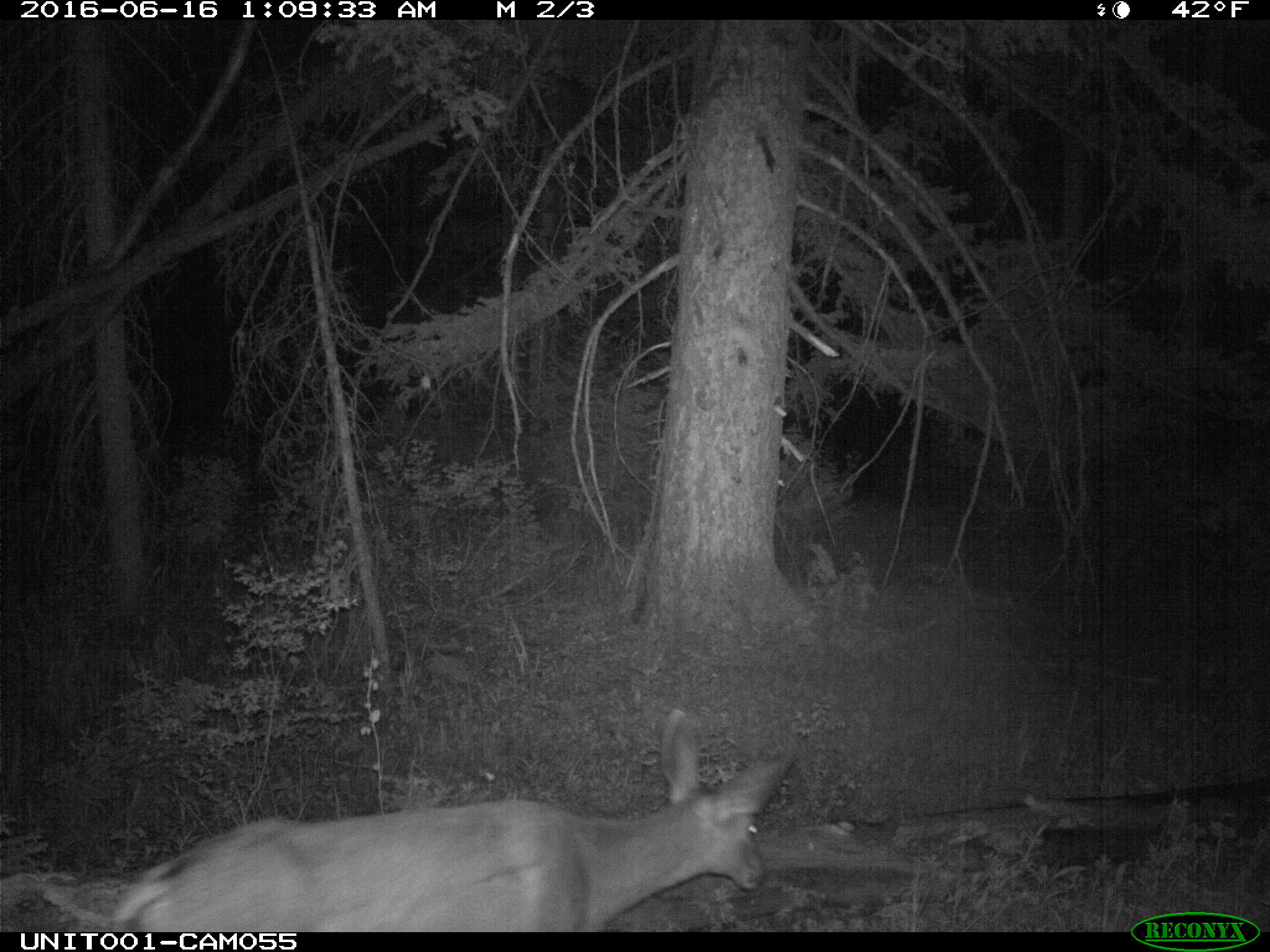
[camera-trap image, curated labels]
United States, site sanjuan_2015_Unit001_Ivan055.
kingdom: Animalia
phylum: Chordata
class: Mammalia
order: Artiodactyla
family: Cervidae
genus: Odocoileus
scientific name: Odocoileus hemionus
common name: mule deer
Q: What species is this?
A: Odocoileus hemionus (mule deer).